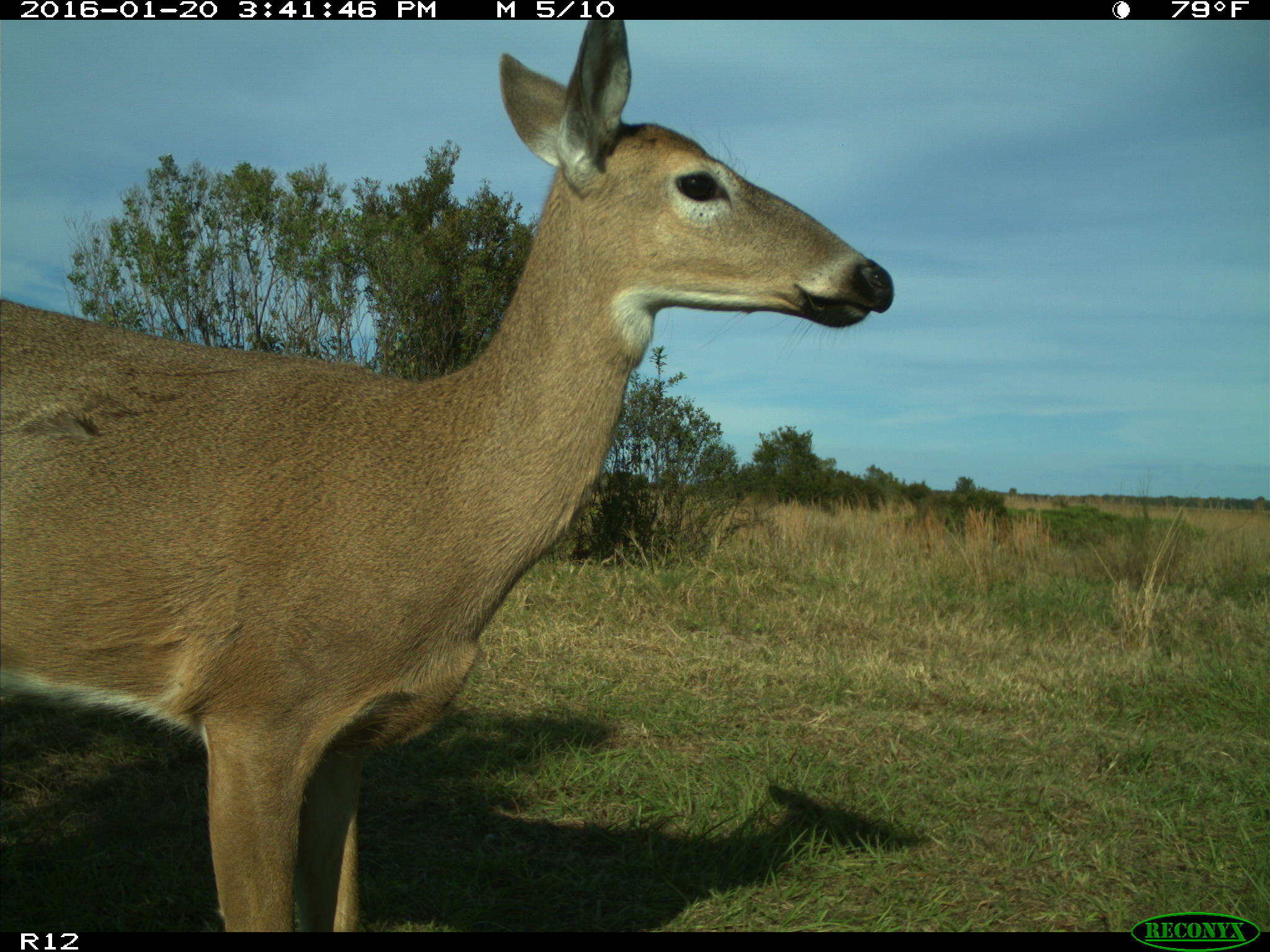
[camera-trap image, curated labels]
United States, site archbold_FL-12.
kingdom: Animalia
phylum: Chordata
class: Mammalia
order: Artiodactyla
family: Cervidae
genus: Odocoileus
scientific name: Odocoileus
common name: deer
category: unidentified deer